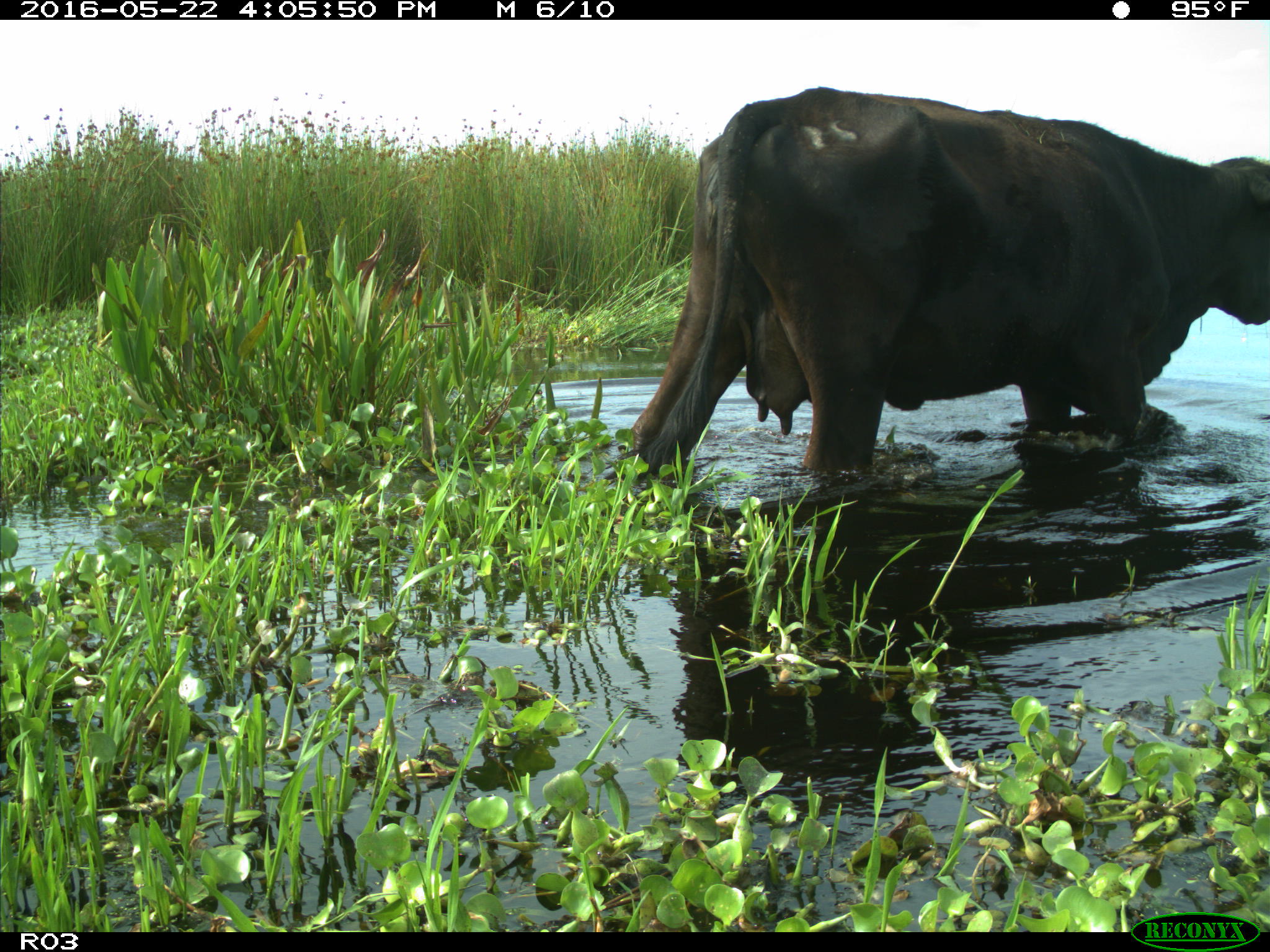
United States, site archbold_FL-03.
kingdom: Animalia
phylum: Chordata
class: Mammalia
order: Artiodactyla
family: Bovidae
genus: Bos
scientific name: Bos taurus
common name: domestic cow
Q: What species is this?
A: Bos taurus (domestic cow).